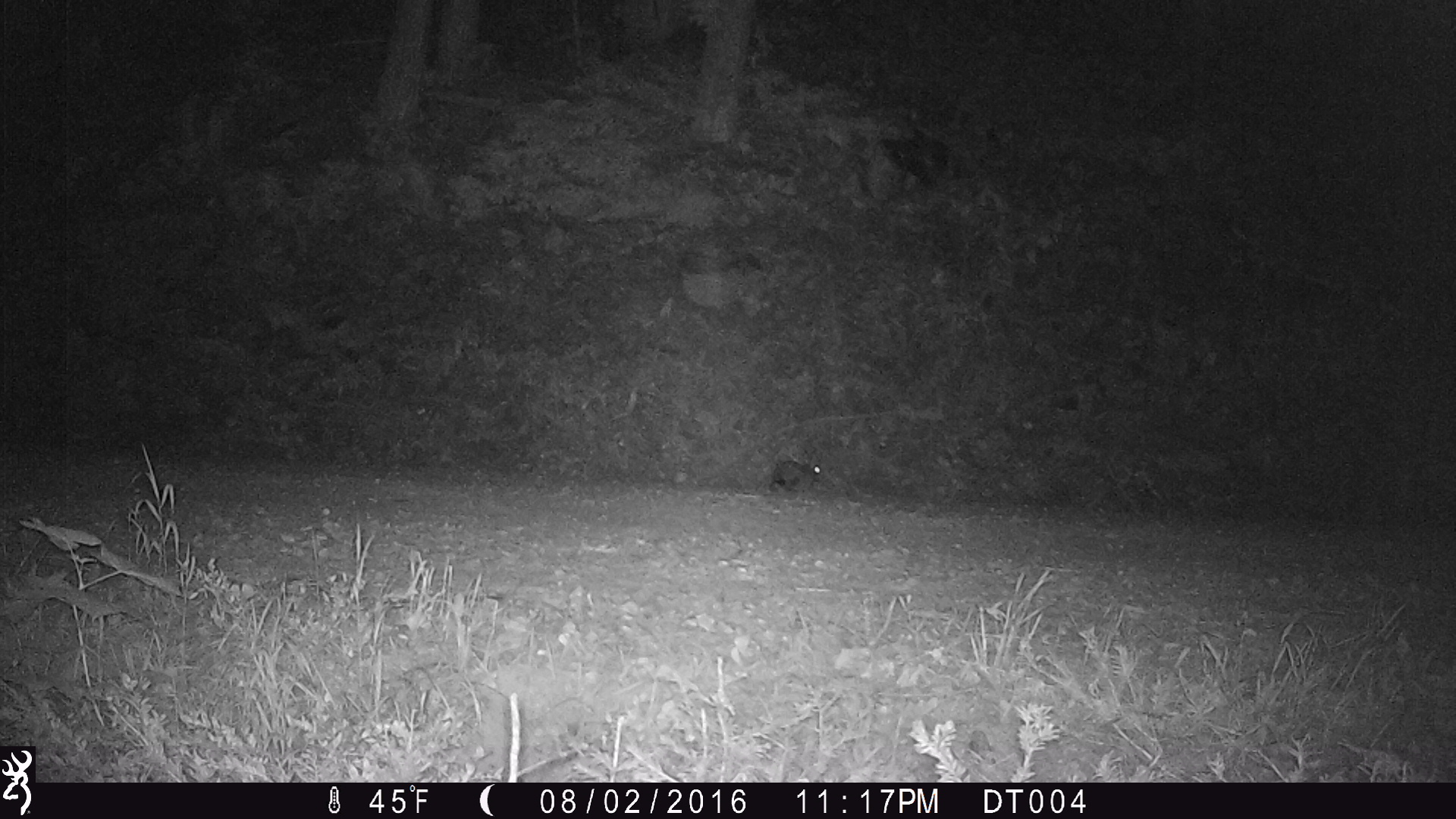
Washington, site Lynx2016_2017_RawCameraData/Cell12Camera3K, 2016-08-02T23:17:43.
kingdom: Animalia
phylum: Chordata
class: Mammalia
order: Lagomorpha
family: Leporidae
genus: Lepus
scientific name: Lepus americanus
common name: snowshoe hare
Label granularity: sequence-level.